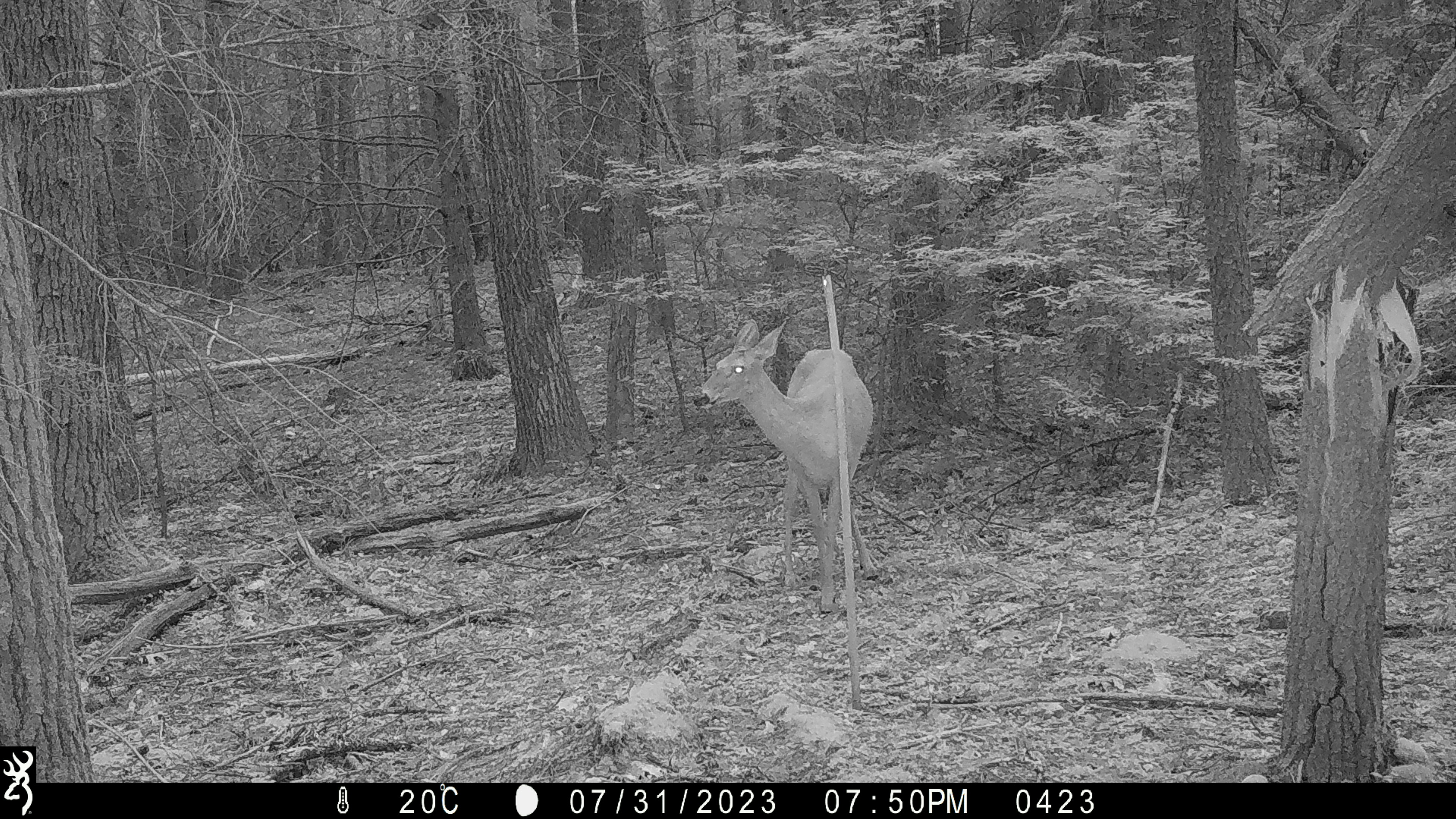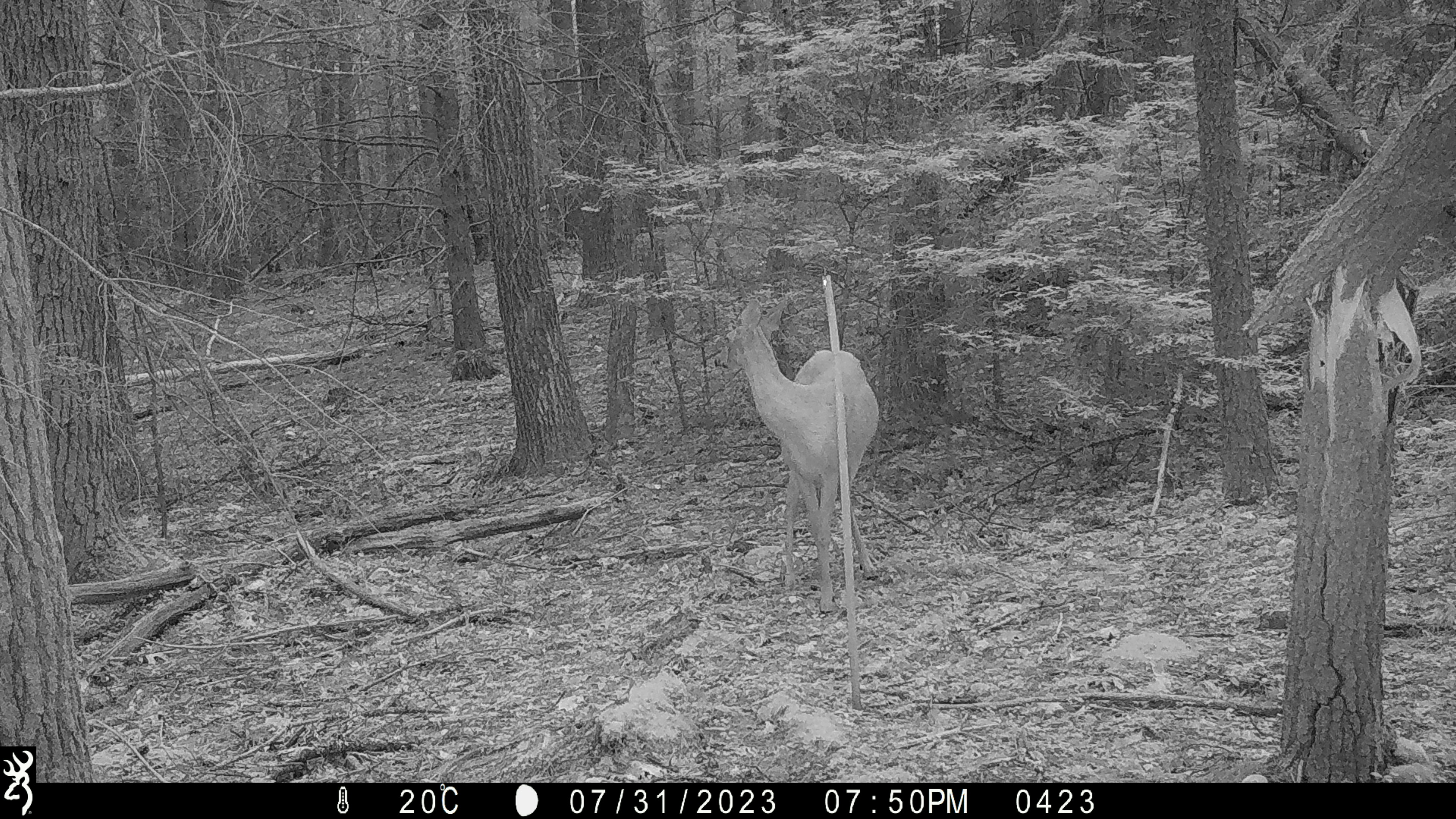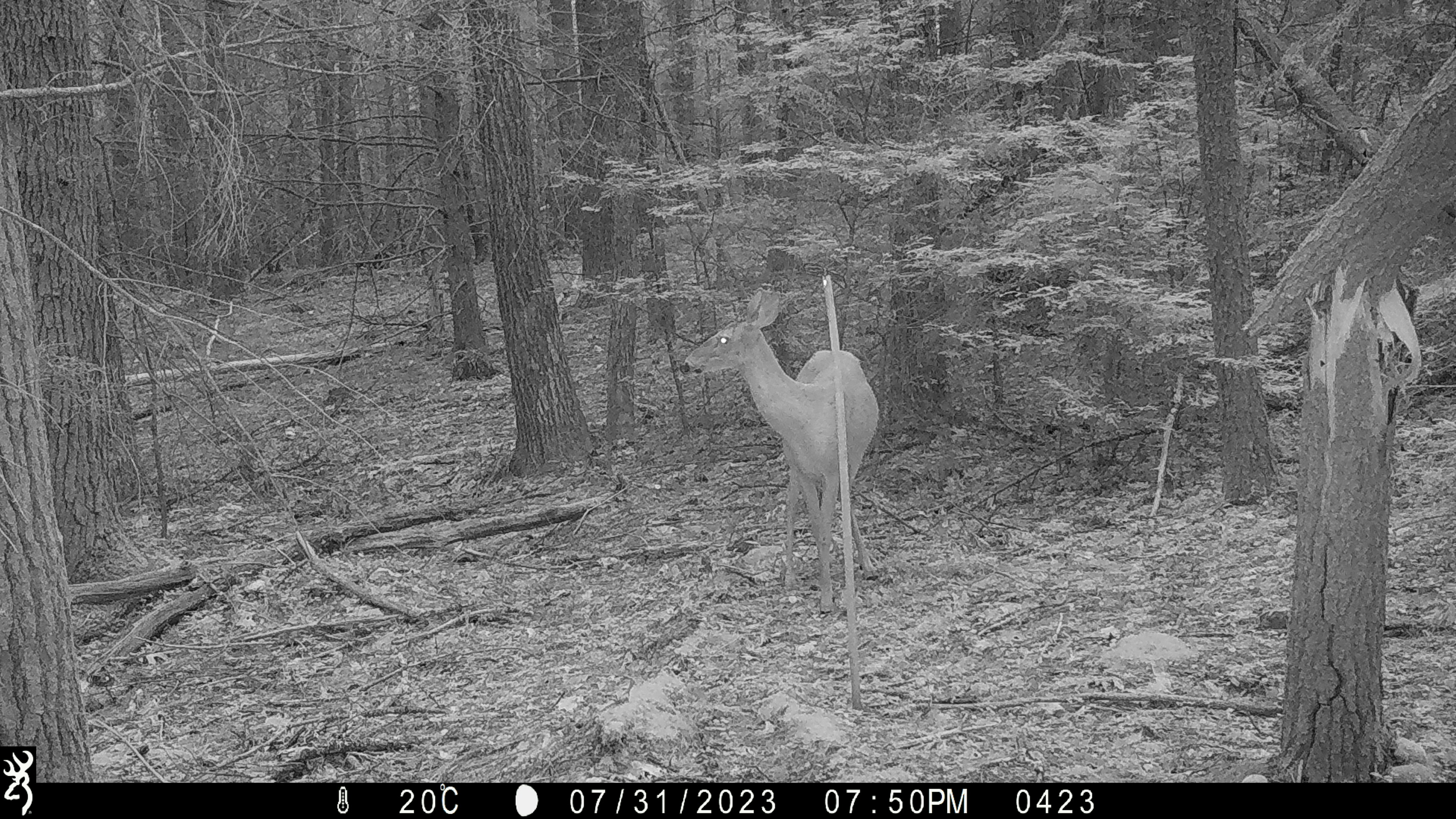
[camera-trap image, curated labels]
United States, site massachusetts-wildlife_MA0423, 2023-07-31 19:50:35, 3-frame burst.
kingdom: Animalia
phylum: Chordata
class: Mammalia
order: Artiodactyla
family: Cervidae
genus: Odocoileus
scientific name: Odocoileus virginianus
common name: white-tailed deer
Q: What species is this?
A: White-tailed deer (Odocoileus virginianus).